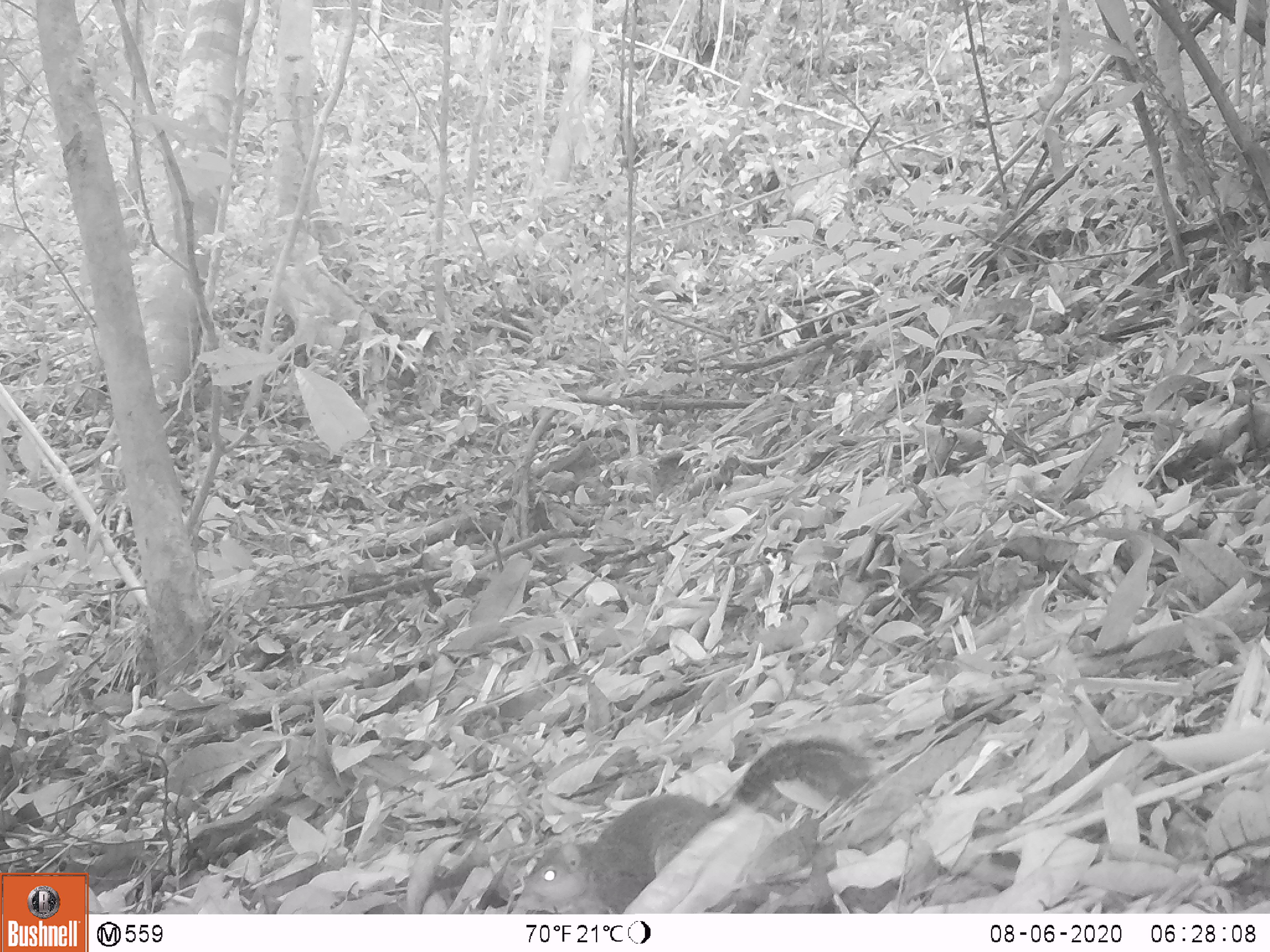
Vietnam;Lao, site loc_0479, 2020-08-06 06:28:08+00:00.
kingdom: Animalia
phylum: Chordata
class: Mammalia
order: Rodentia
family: Sciuridae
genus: Dremomys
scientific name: Dremomys rufigenis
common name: red-cheeked squirrel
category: red cheeked squirrel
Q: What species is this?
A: Red cheeked squirrel (red-cheeked squirrel) (Dremomys rufigenis).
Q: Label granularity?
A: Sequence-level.